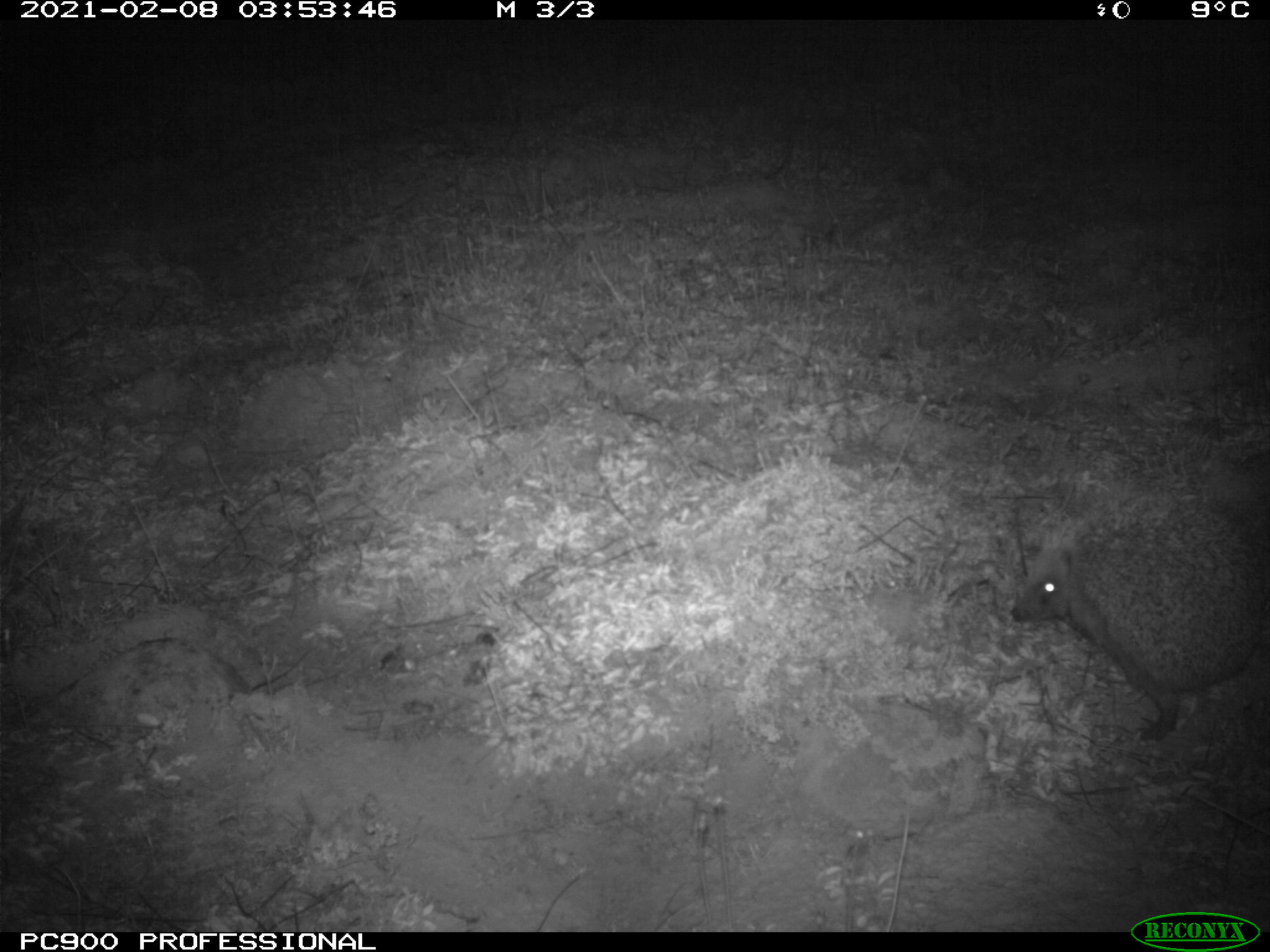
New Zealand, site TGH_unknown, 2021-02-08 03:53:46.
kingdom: Animalia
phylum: Chordata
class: Mammalia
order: Eulipotyphla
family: Erinaceidae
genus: Erinaceus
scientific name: Erinaceus europaeus europaeus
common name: european hedgehog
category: hedgehog